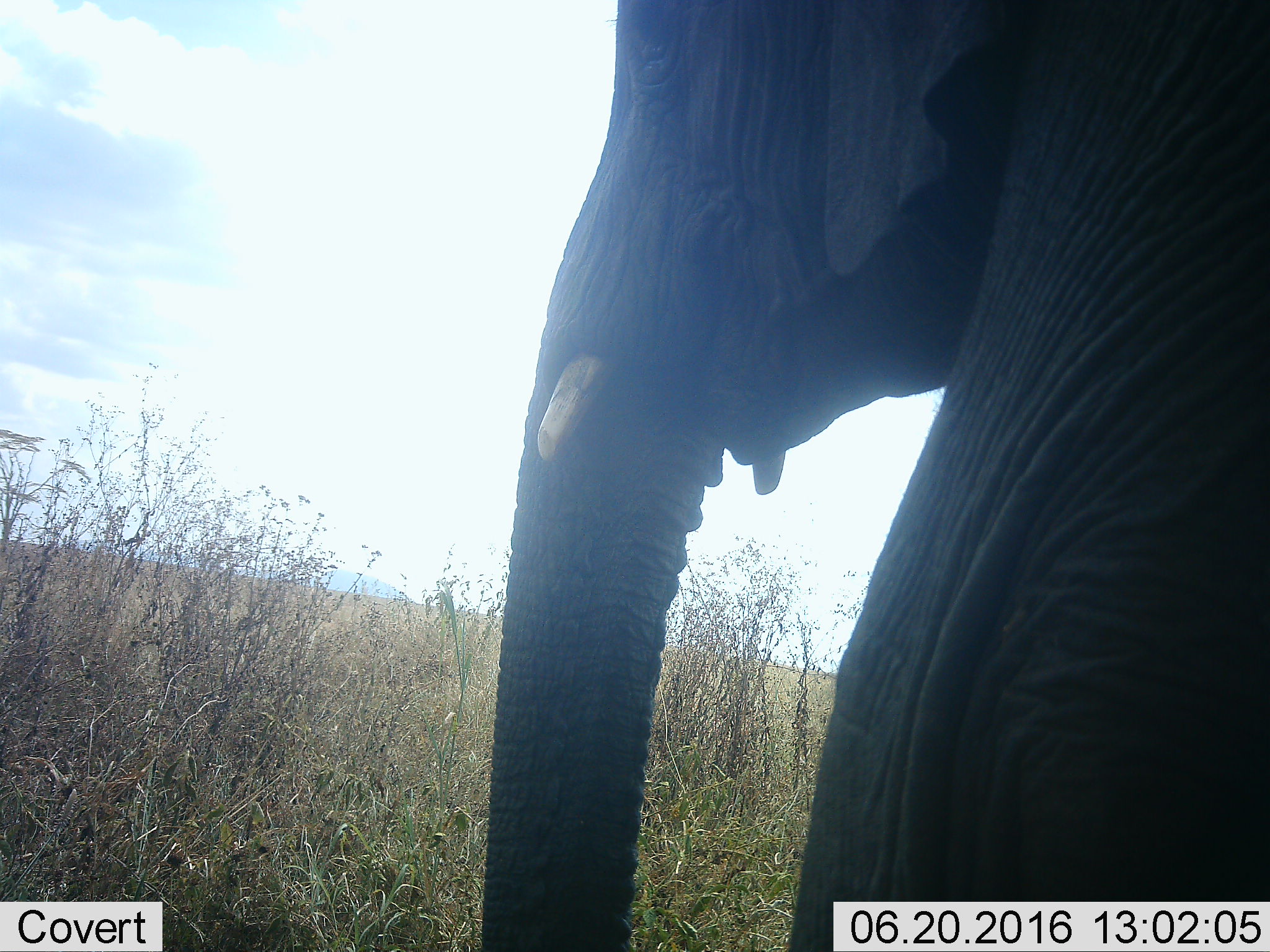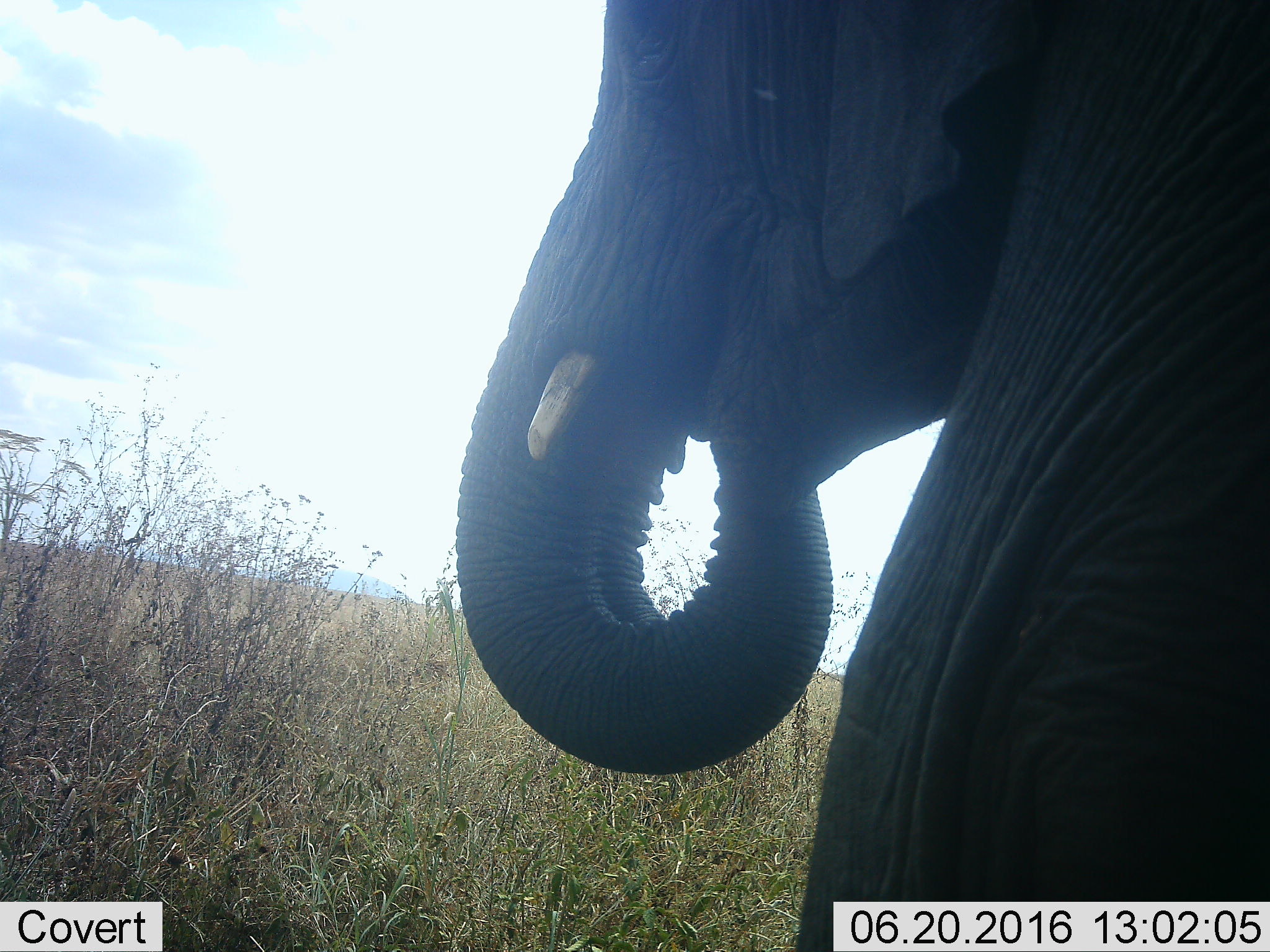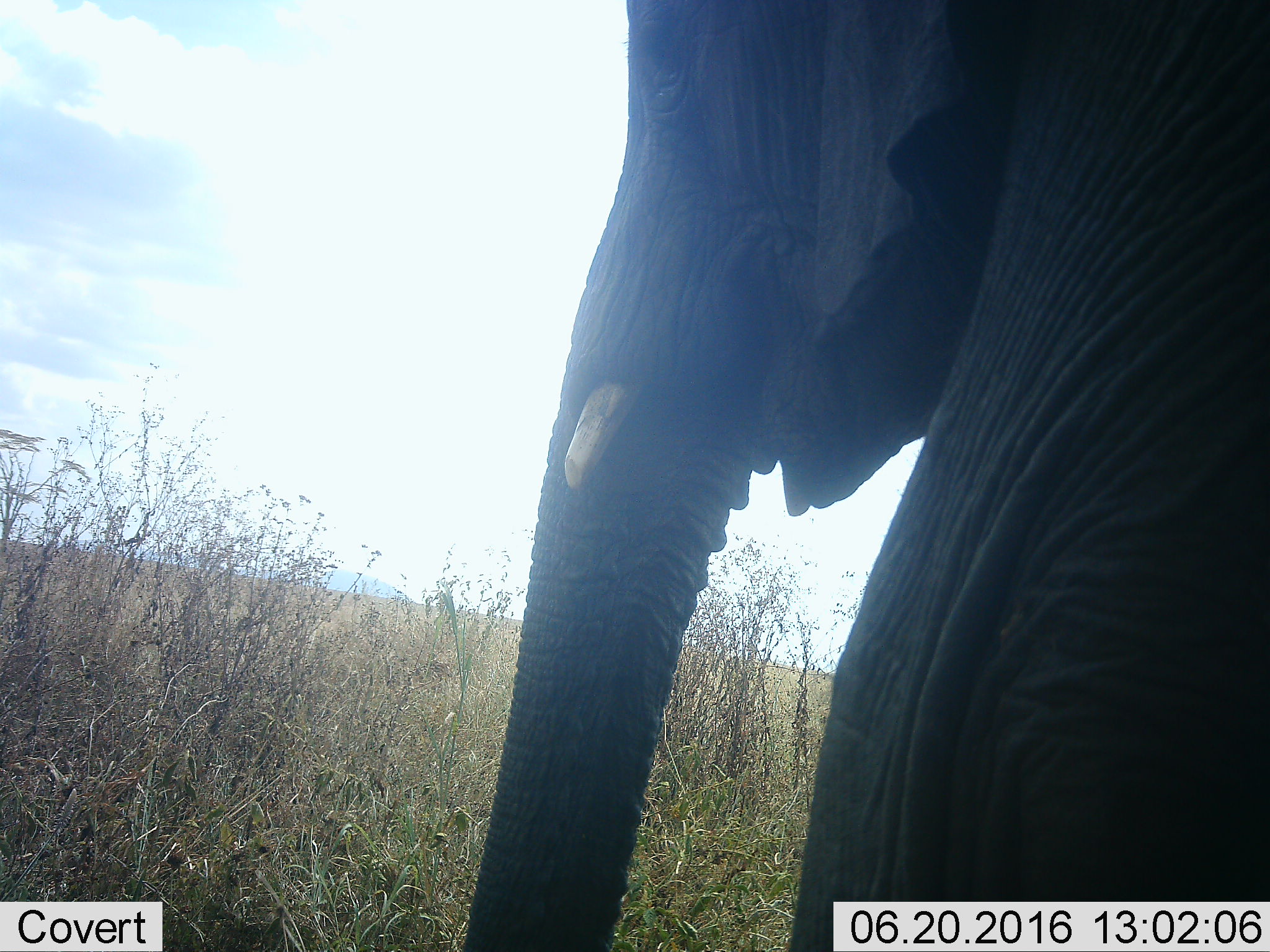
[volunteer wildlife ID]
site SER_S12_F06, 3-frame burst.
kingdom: Animalia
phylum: Chordata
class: Mammalia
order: Proboscidea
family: Elephantidae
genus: Loxodonta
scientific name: Loxodonta africana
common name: african bush elephant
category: elephant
Elephant (african bush elephant) (Loxodonta africana), count 1. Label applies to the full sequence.